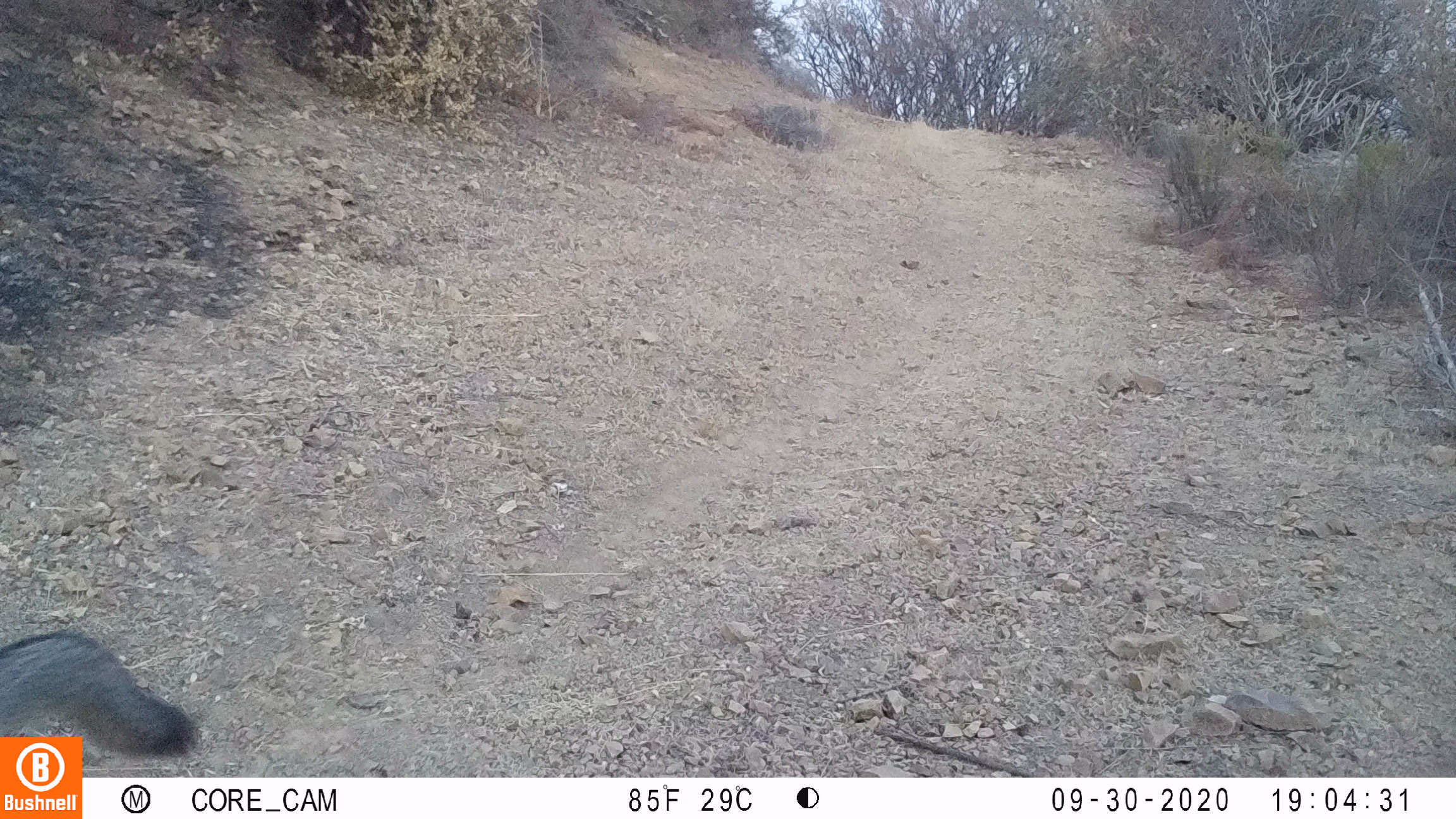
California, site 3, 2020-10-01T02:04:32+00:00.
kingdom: Animalia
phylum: Chordata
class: Mammalia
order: Carnivora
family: Canidae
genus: Urocyon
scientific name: Urocyon cinereoargenteus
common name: gray fox